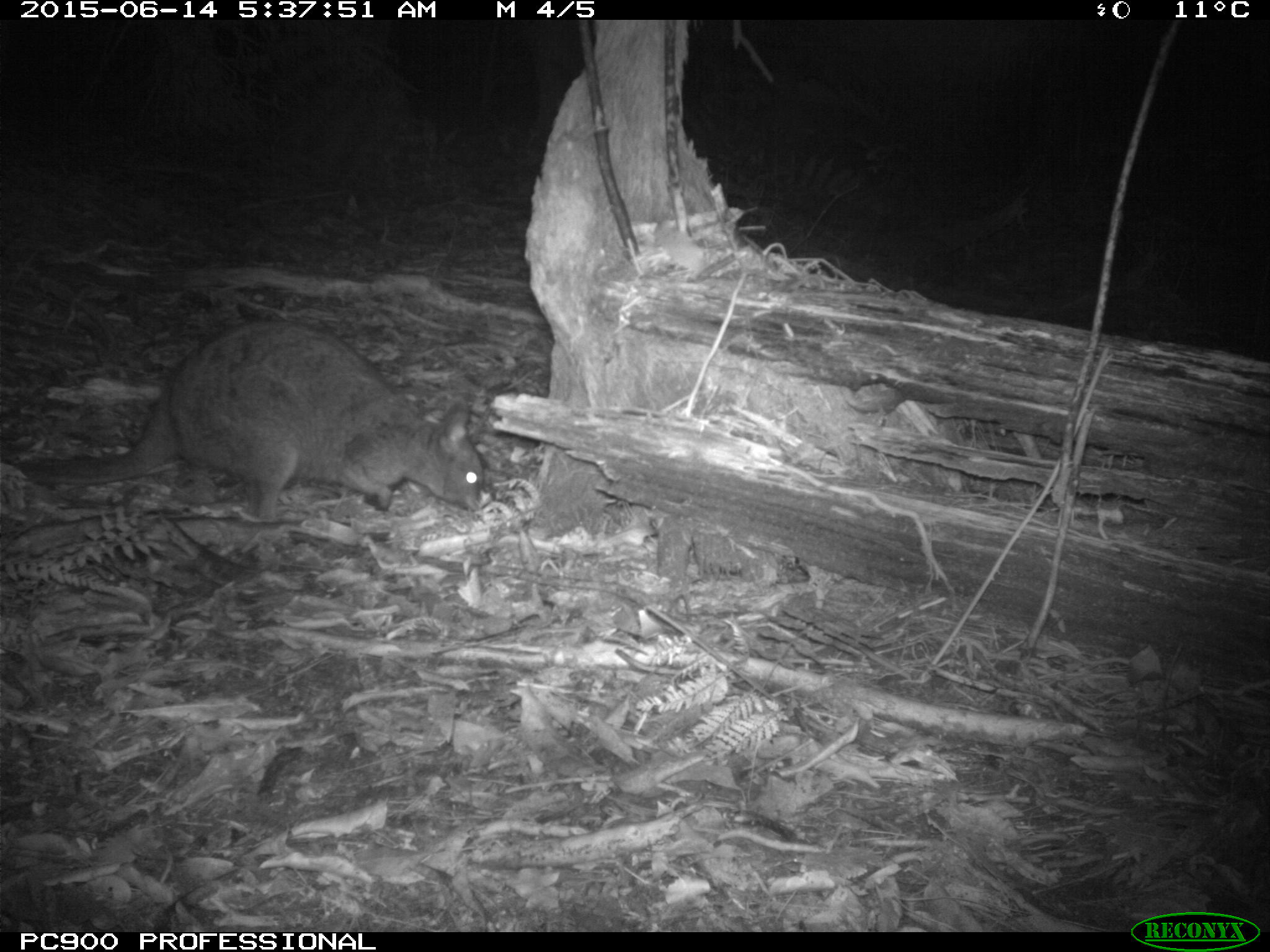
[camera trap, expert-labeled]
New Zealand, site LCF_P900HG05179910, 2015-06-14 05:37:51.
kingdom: Animalia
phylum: Chordata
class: Mammalia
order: Diprotodontia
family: Macropodidae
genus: Notamacropus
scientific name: Notamacropus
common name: wallaby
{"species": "wallaby (Notamacropus)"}